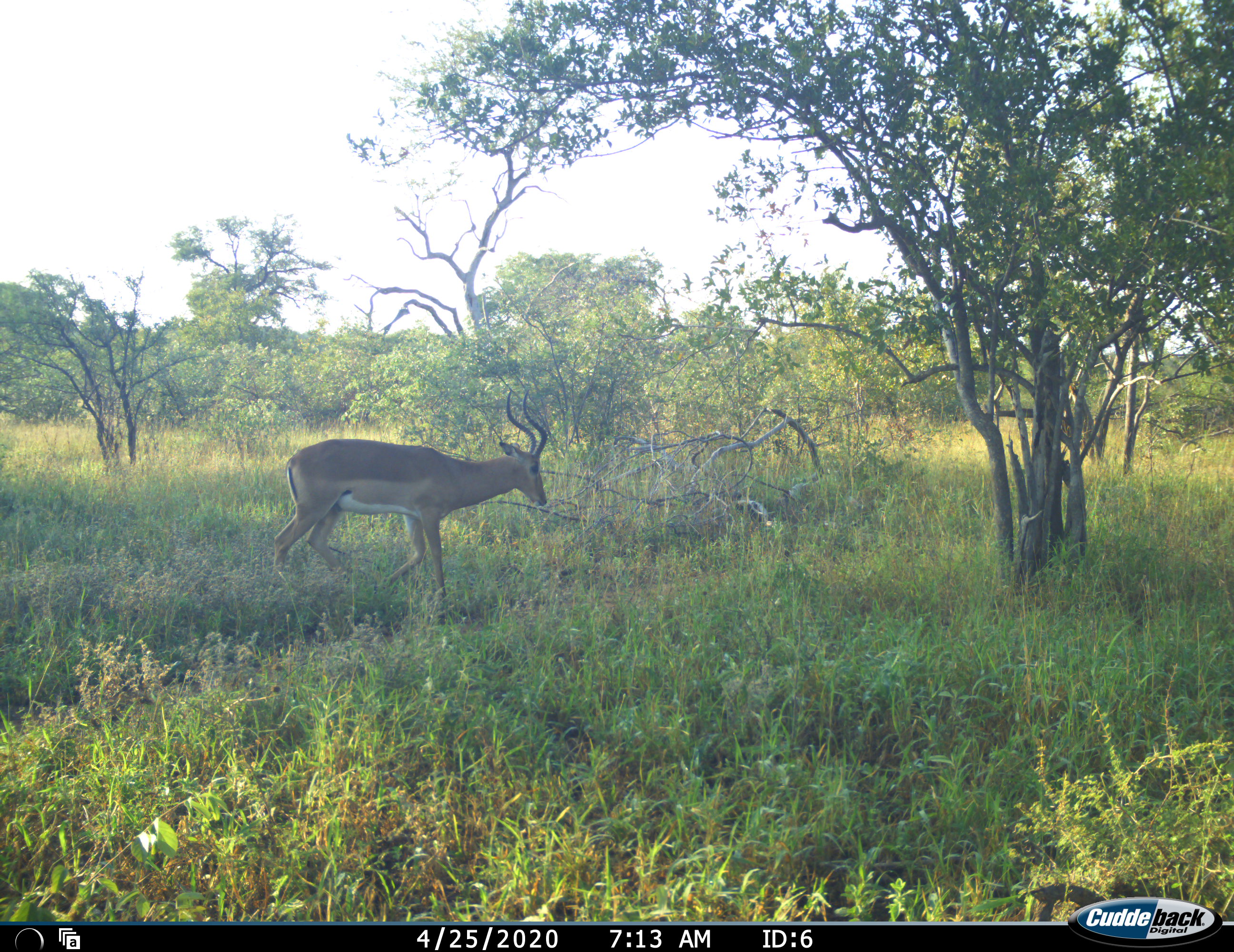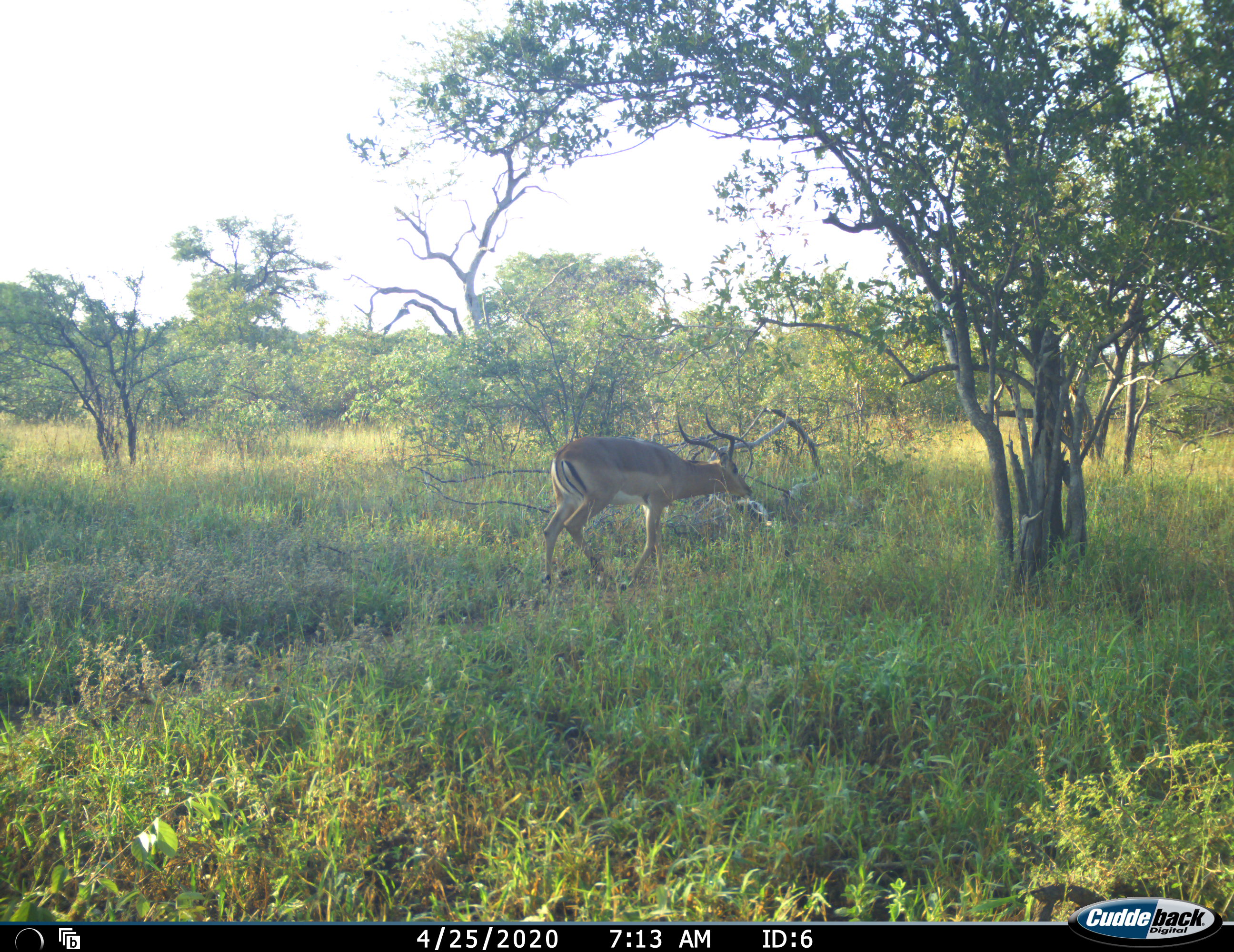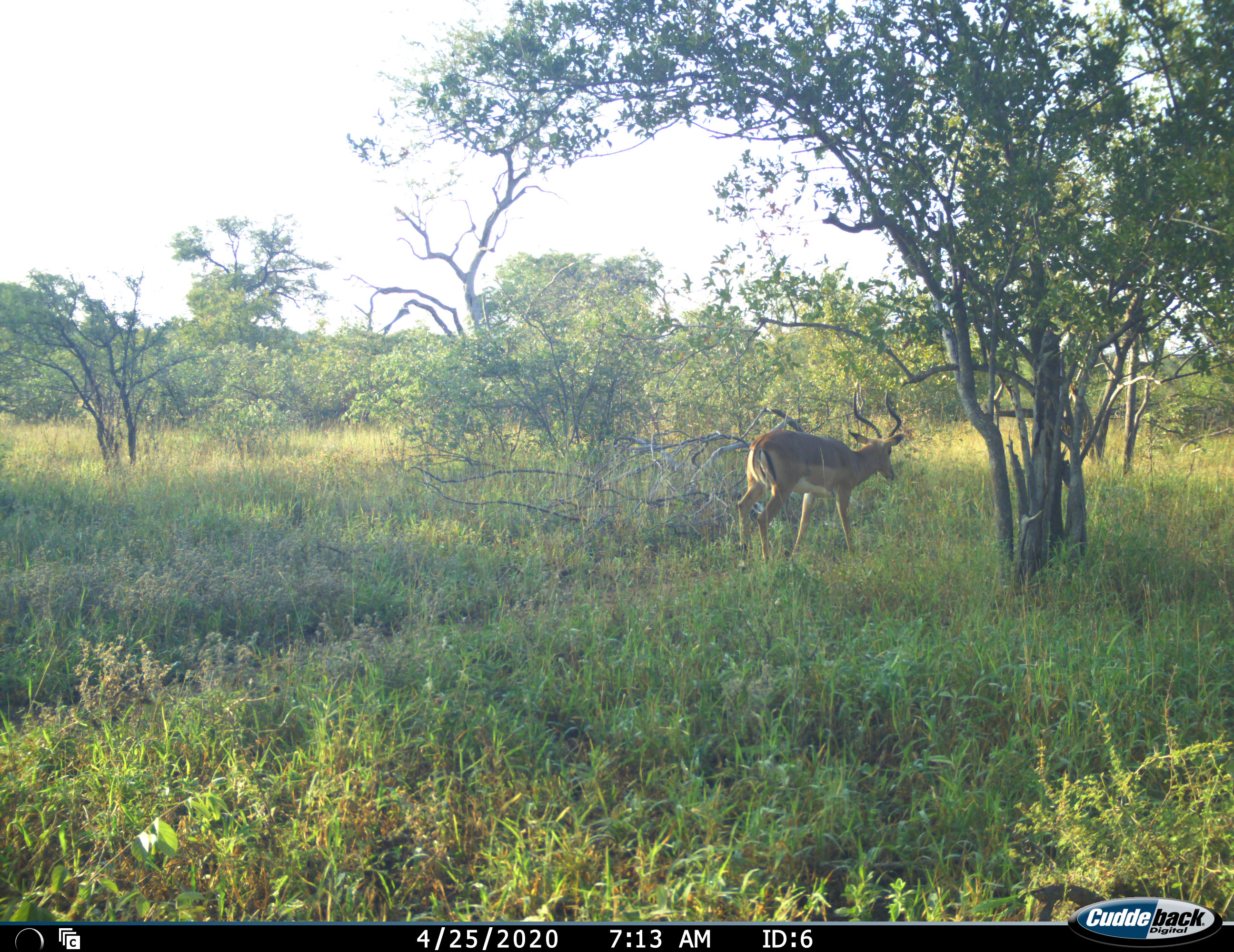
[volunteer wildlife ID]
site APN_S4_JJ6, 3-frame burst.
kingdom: Animalia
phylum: Chordata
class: Mammalia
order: Artiodactyla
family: Bovidae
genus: Aepyceros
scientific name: Aepyceros melampus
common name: impala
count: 1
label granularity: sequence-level